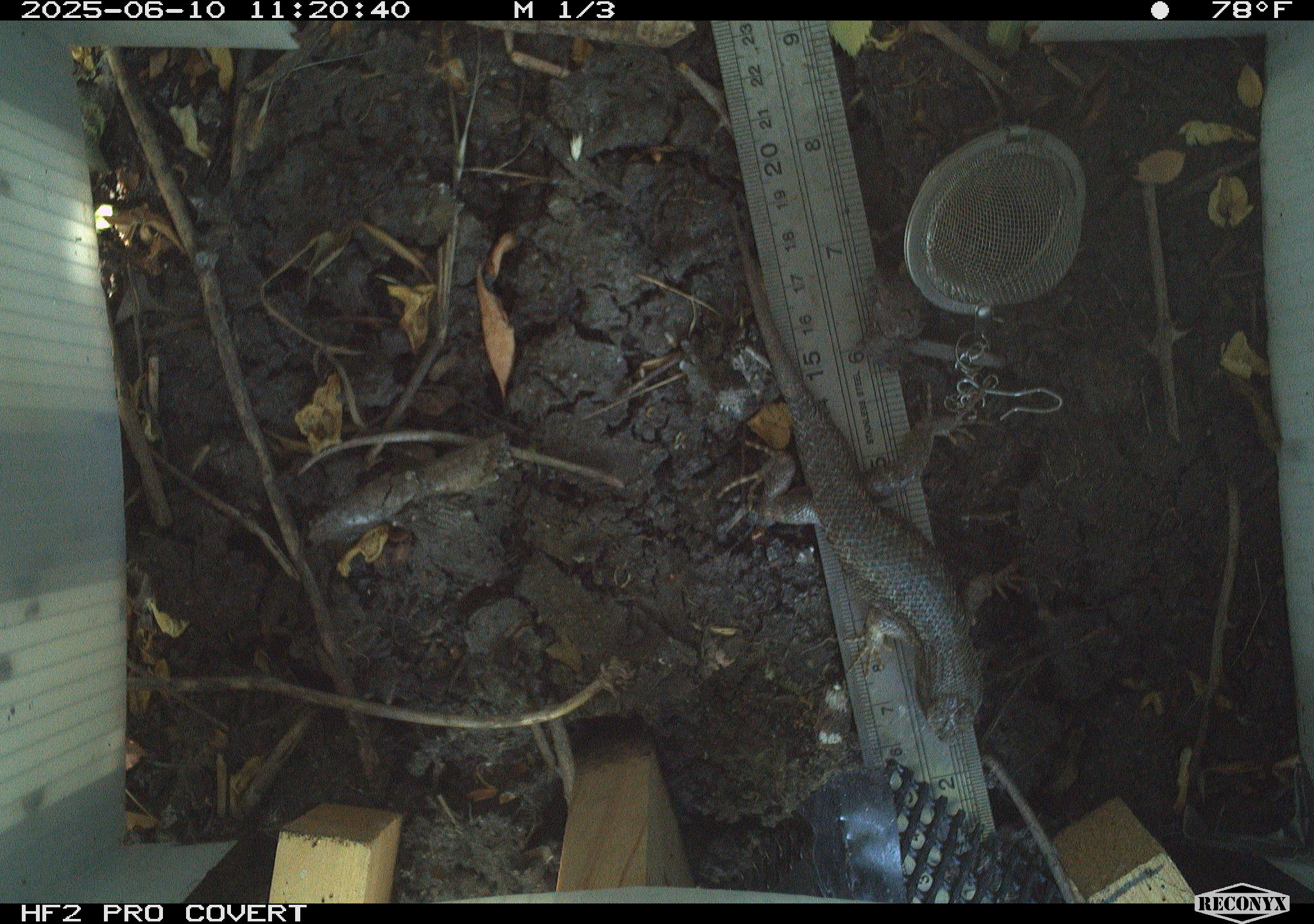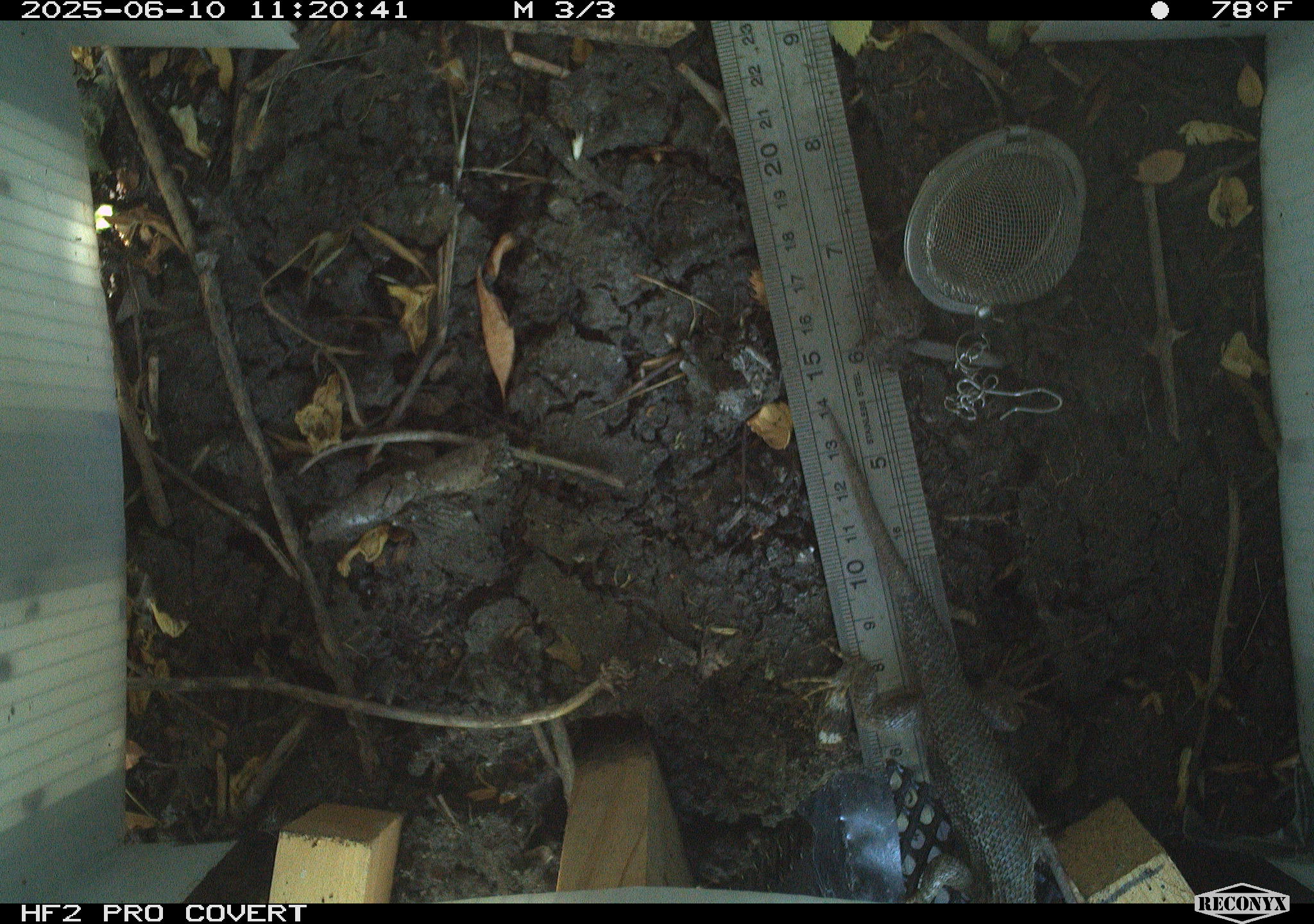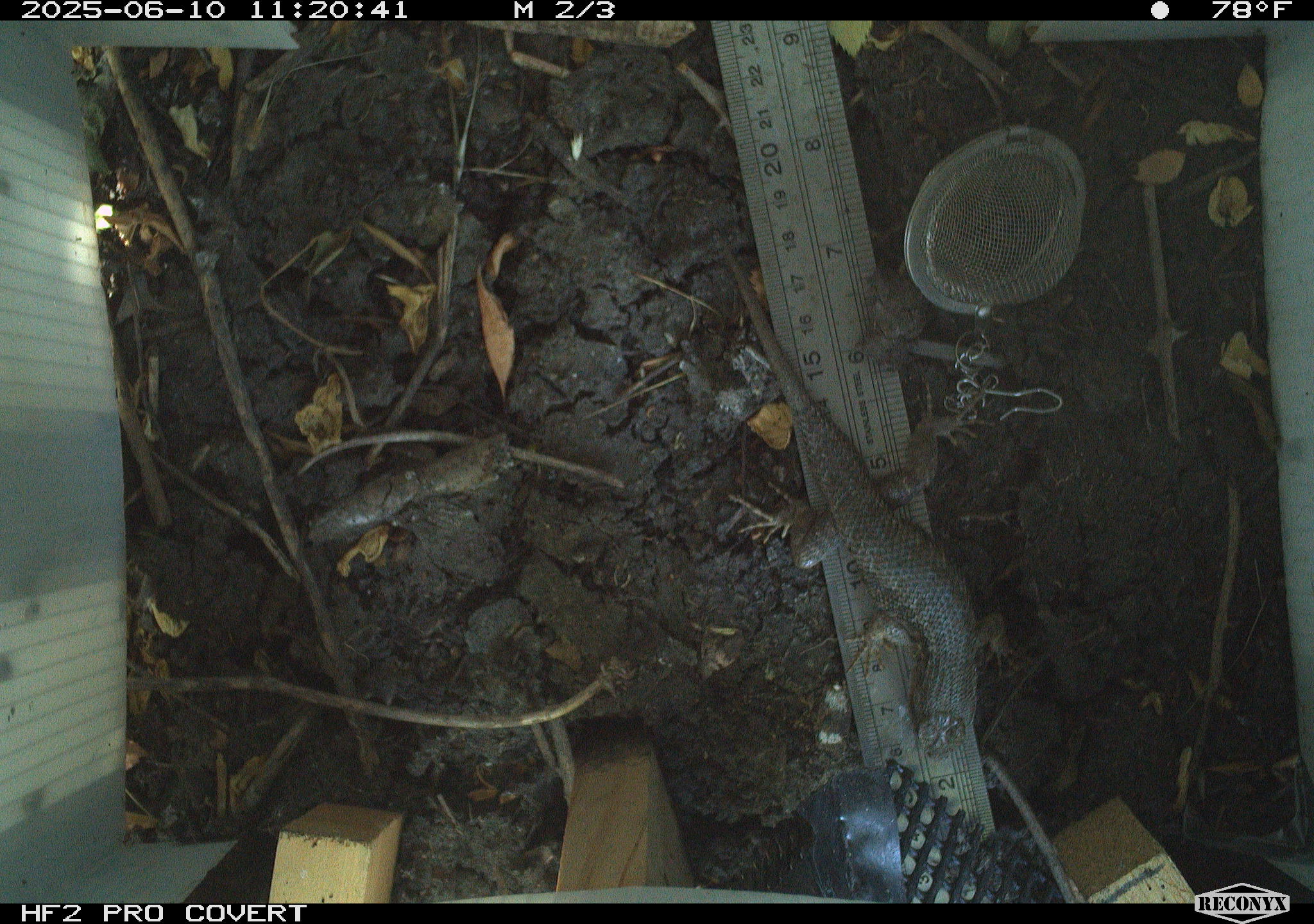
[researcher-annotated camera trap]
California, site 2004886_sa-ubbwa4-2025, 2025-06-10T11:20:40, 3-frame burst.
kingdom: Animalia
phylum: Chordata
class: Reptilia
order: Squamata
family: Phrynosomatidae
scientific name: Phrynosomatidae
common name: north american spiny lizards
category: sceloporus/uta species